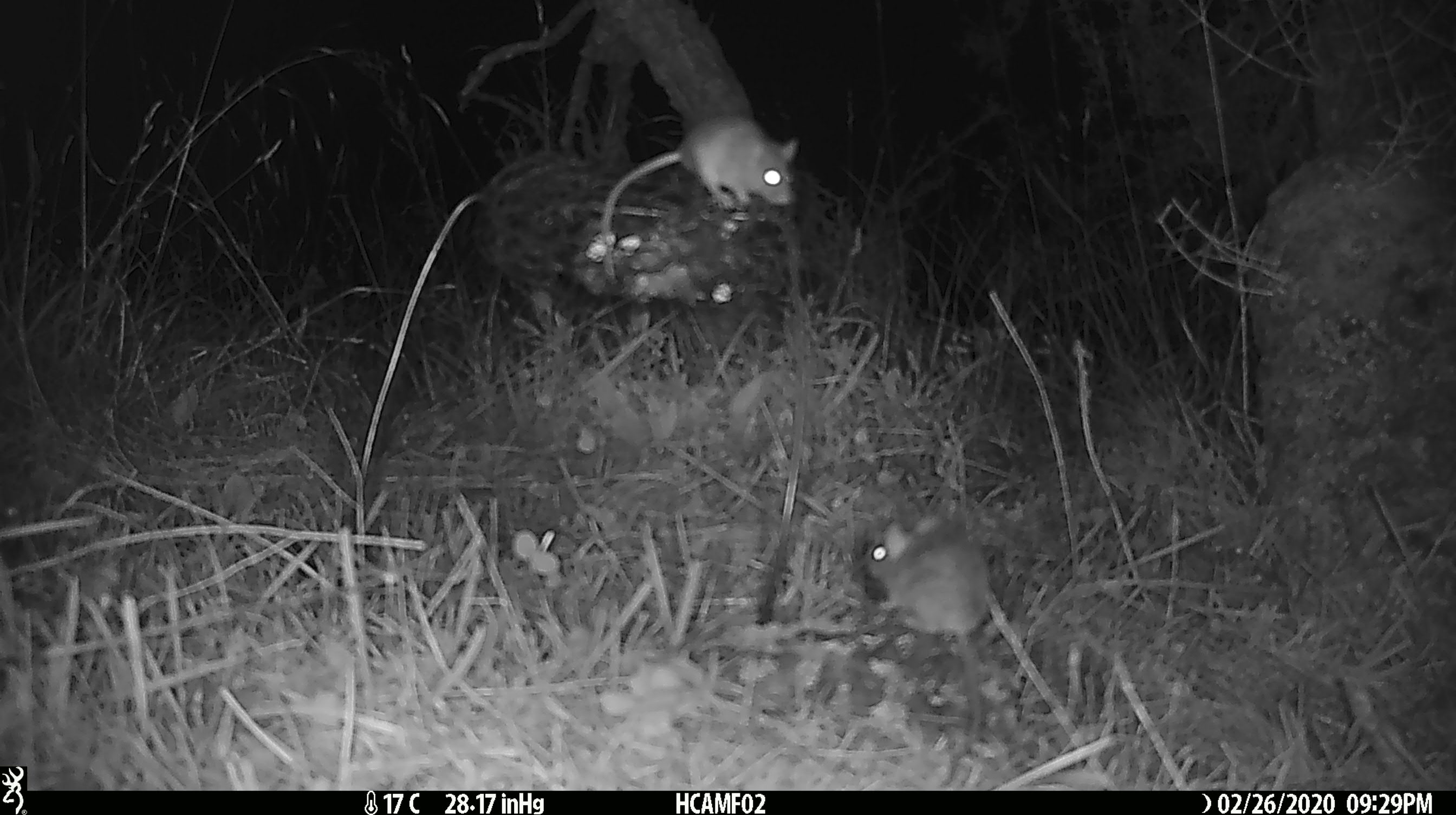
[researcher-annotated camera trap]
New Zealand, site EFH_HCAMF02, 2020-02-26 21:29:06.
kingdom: Animalia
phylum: Chordata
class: Mammalia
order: Rodentia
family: Muridae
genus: Mus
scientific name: Mus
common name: mouse